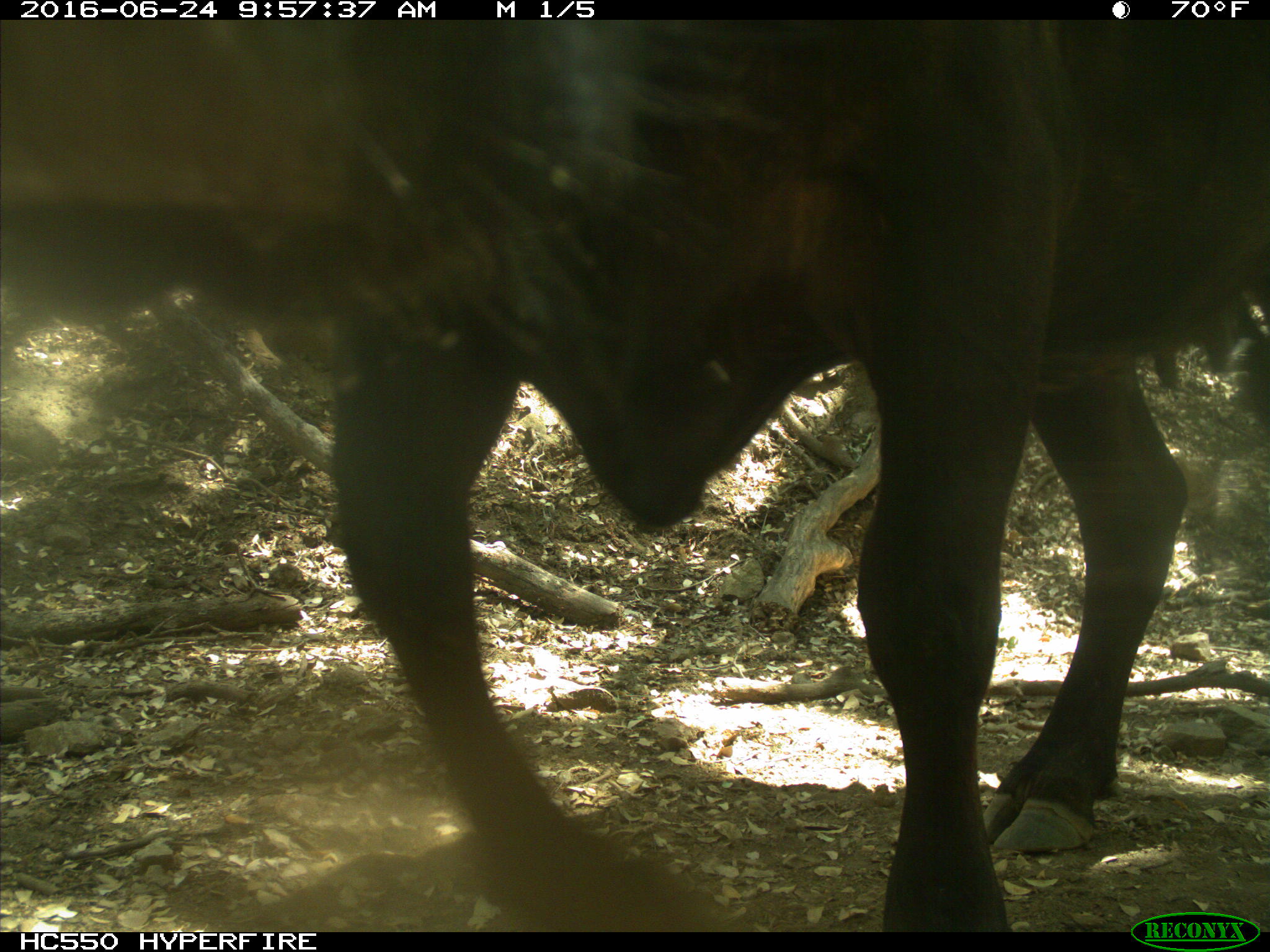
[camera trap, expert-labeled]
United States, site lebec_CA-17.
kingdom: Animalia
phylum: Chordata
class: Mammalia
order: Artiodactyla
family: Bovidae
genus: Bos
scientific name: Bos taurus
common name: domestic cow